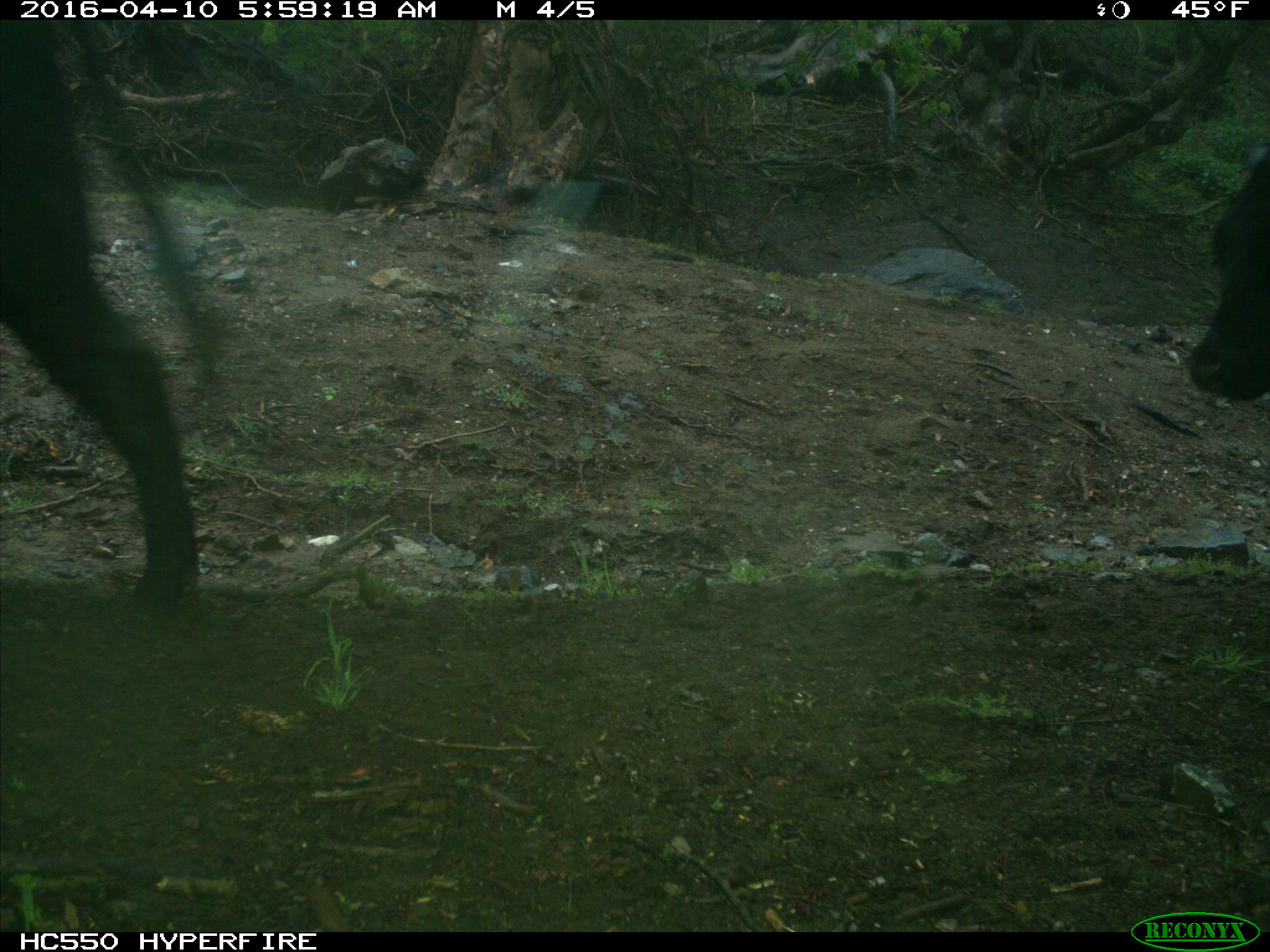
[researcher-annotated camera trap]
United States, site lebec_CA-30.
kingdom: Animalia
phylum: Chordata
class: Mammalia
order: Artiodactyla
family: Bovidae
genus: Bos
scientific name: Bos taurus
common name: domestic cow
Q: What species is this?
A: Bos taurus (domestic cow).